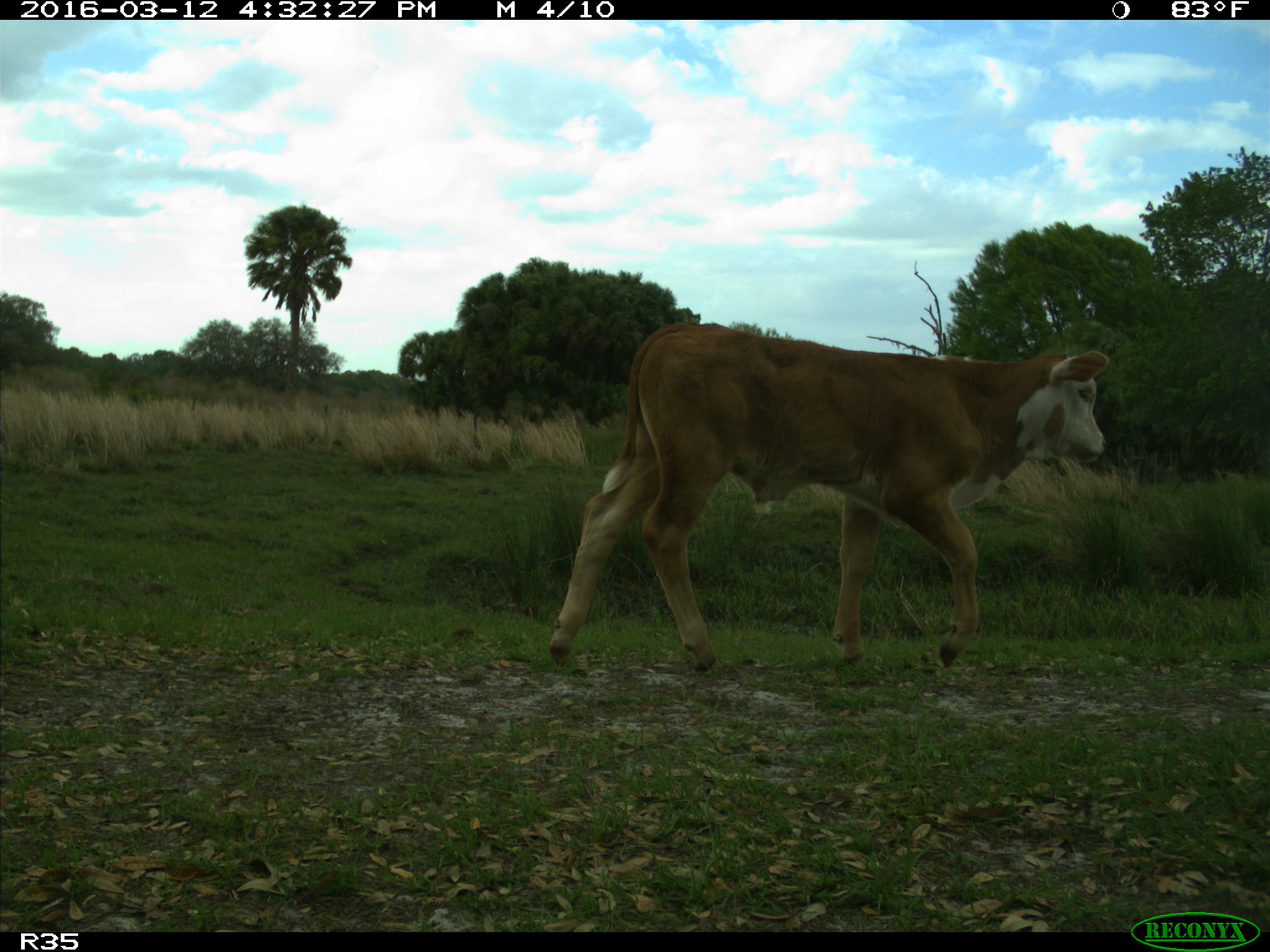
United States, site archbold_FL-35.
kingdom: Animalia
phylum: Chordata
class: Mammalia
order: Artiodactyla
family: Bovidae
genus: Bos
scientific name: Bos taurus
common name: domestic cow